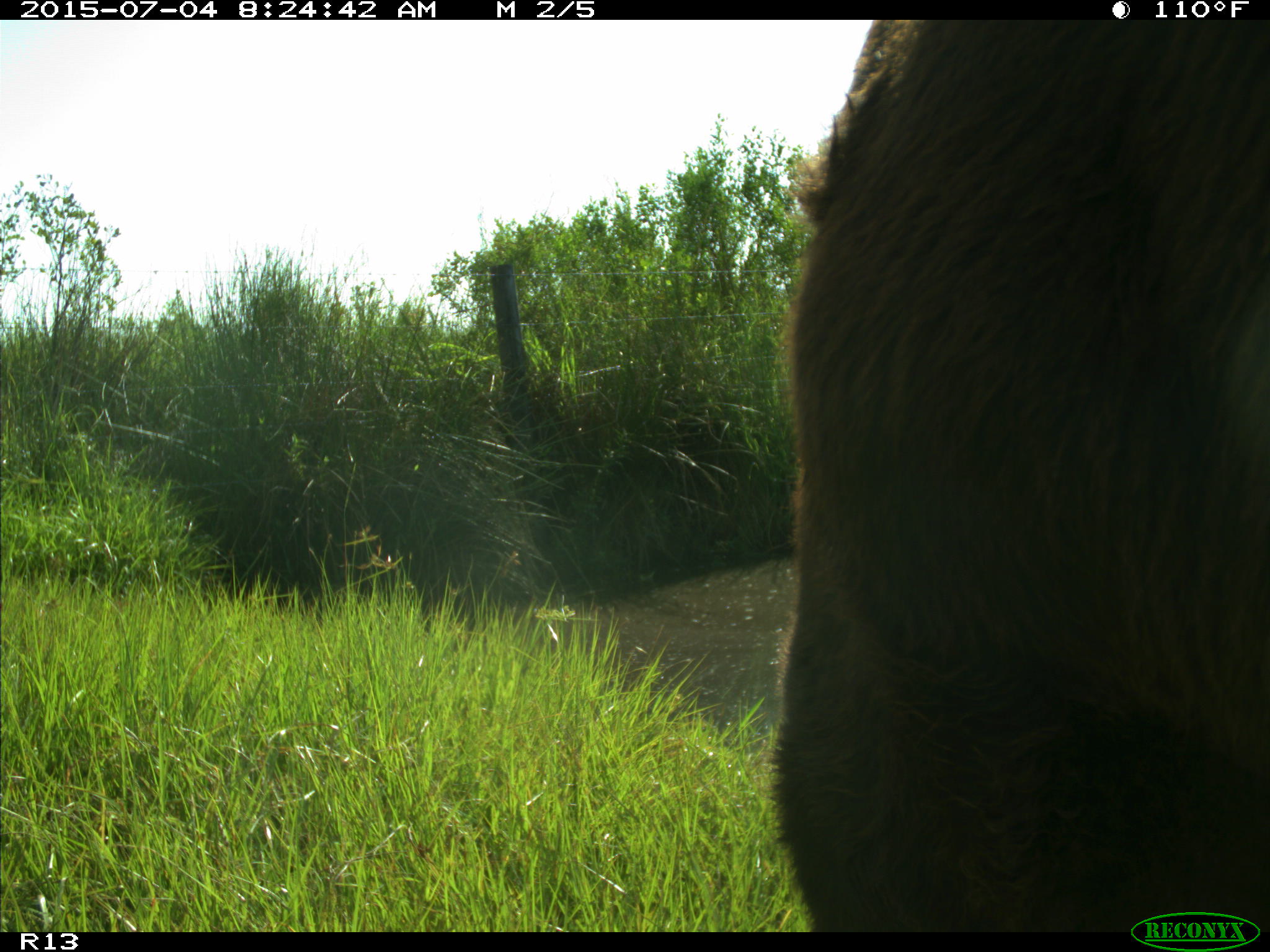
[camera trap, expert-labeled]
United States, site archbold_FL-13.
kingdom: Animalia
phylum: Chordata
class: Mammalia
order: Artiodactyla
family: Bovidae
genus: Bos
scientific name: Bos taurus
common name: domestic cow